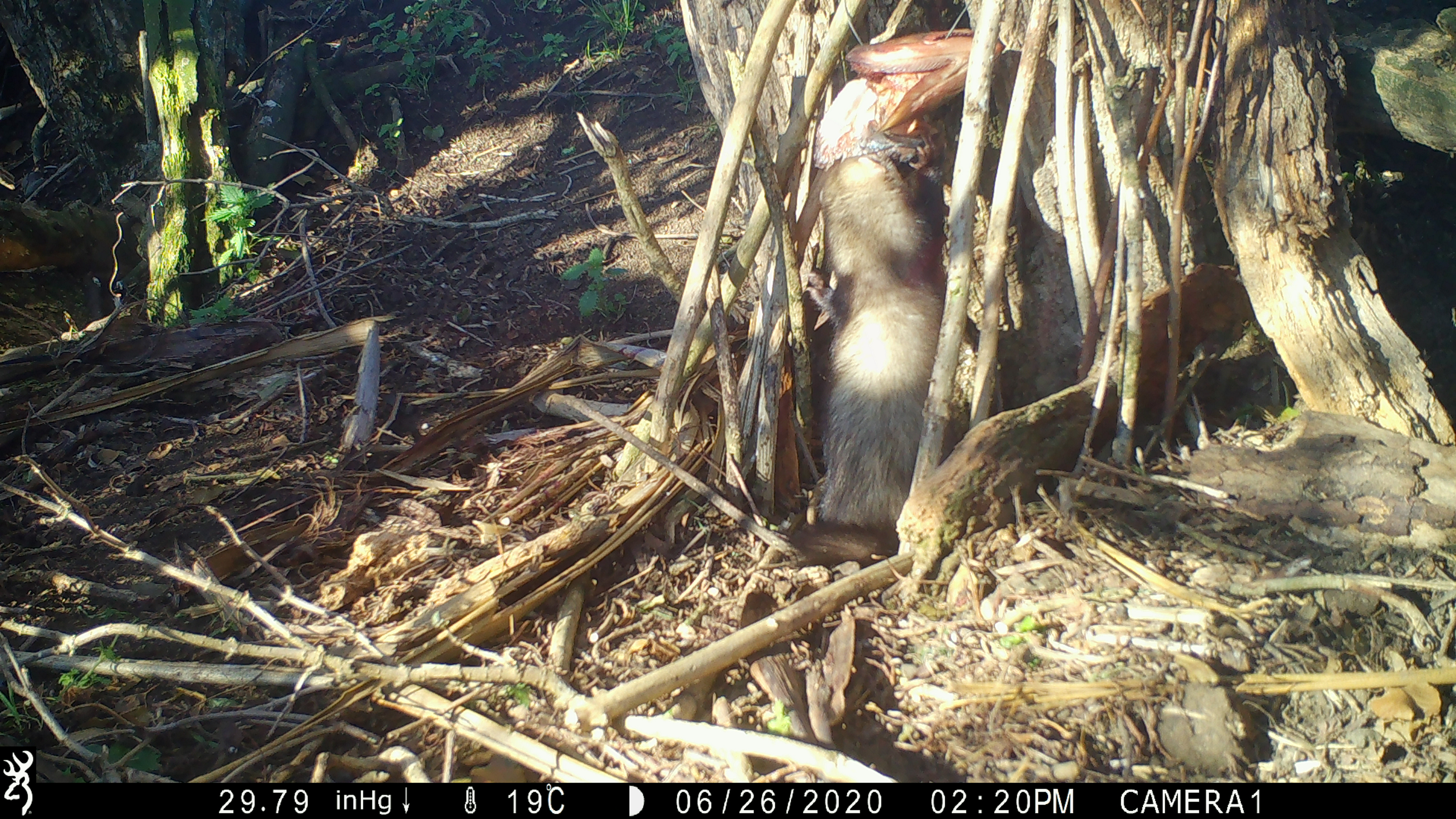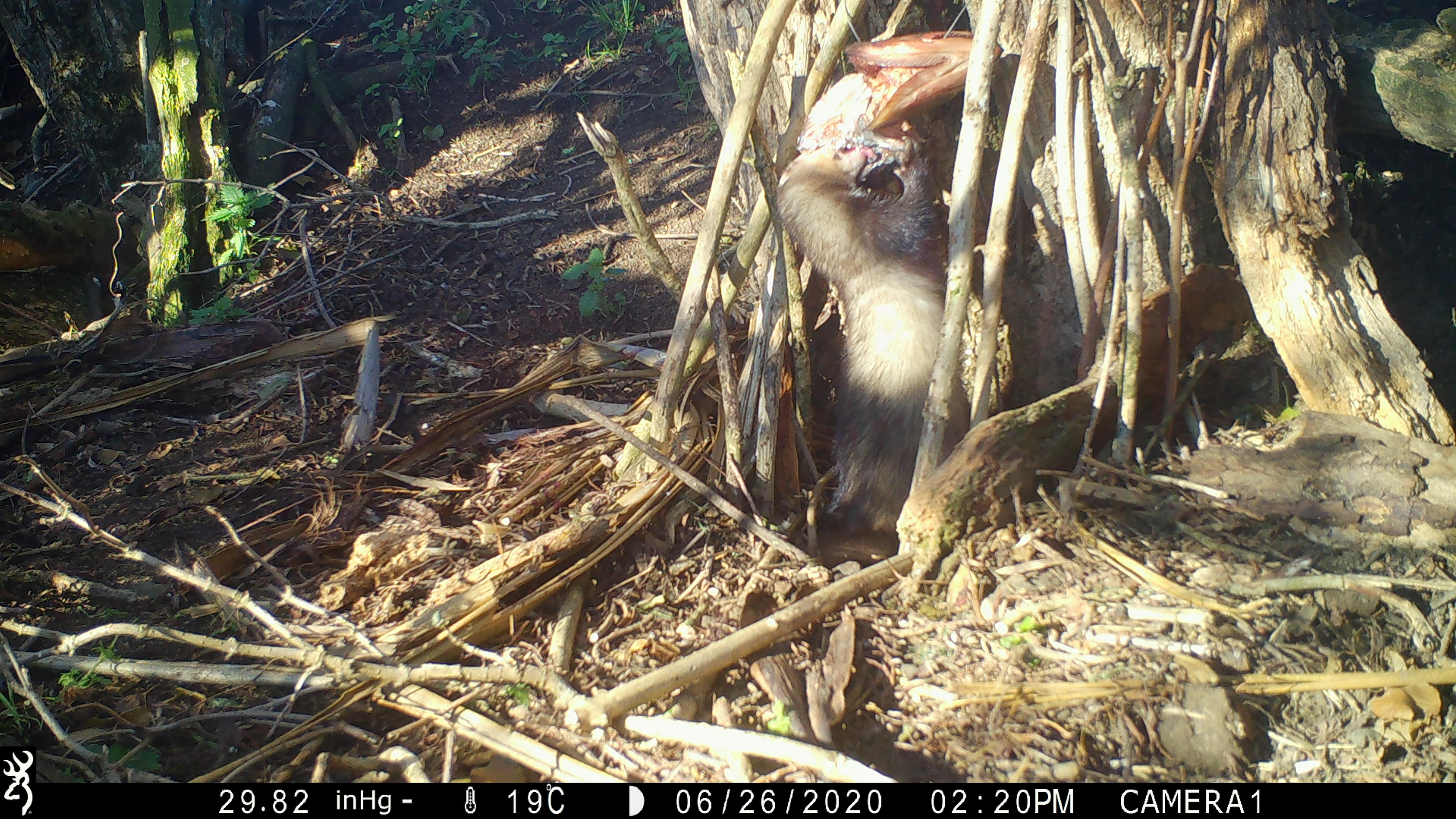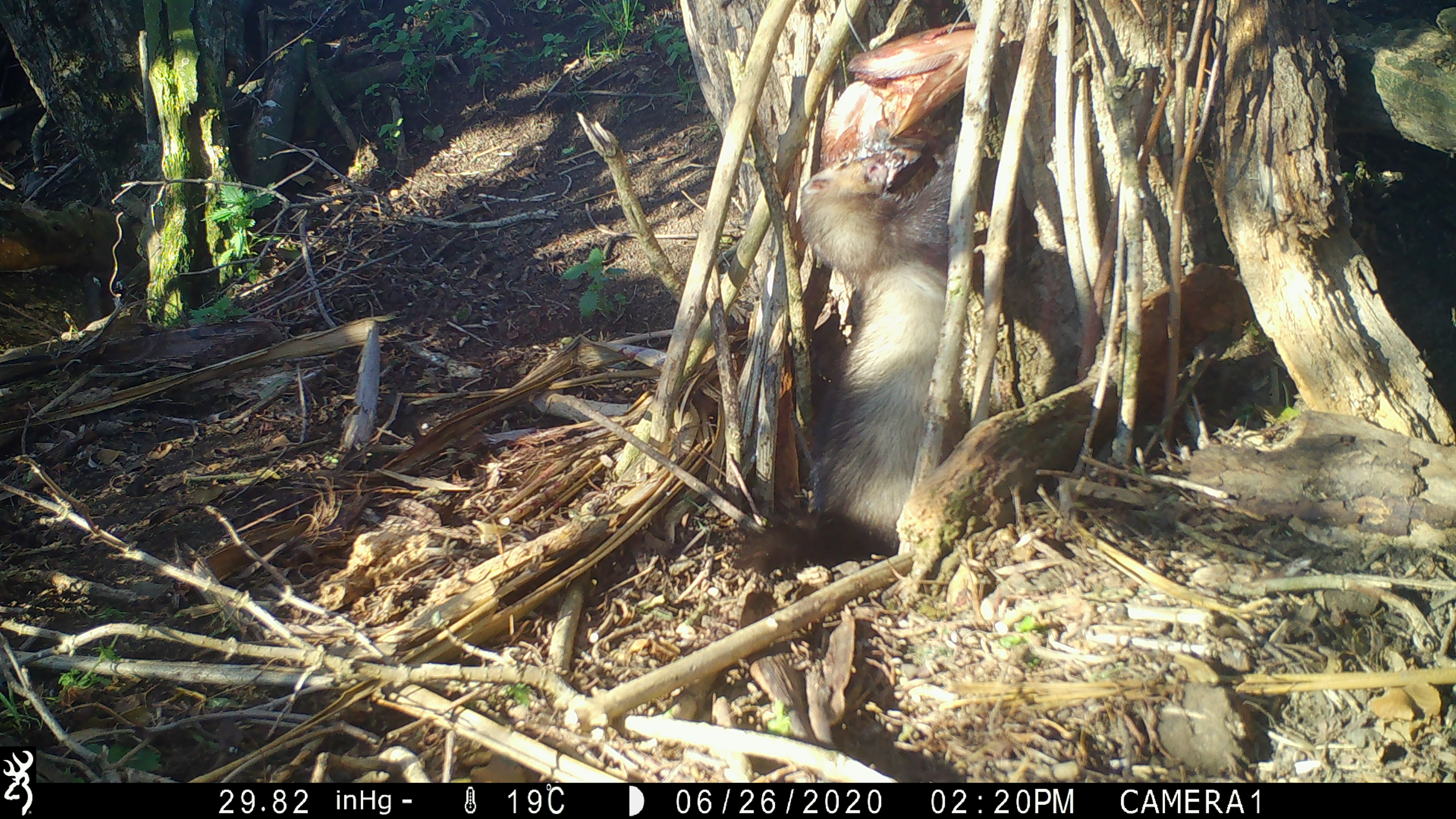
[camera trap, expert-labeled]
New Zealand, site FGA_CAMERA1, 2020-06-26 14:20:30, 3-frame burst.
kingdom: Animalia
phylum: Chordata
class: Mammalia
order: Carnivora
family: Mustelidae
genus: Mustela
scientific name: Mustela furo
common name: ferret